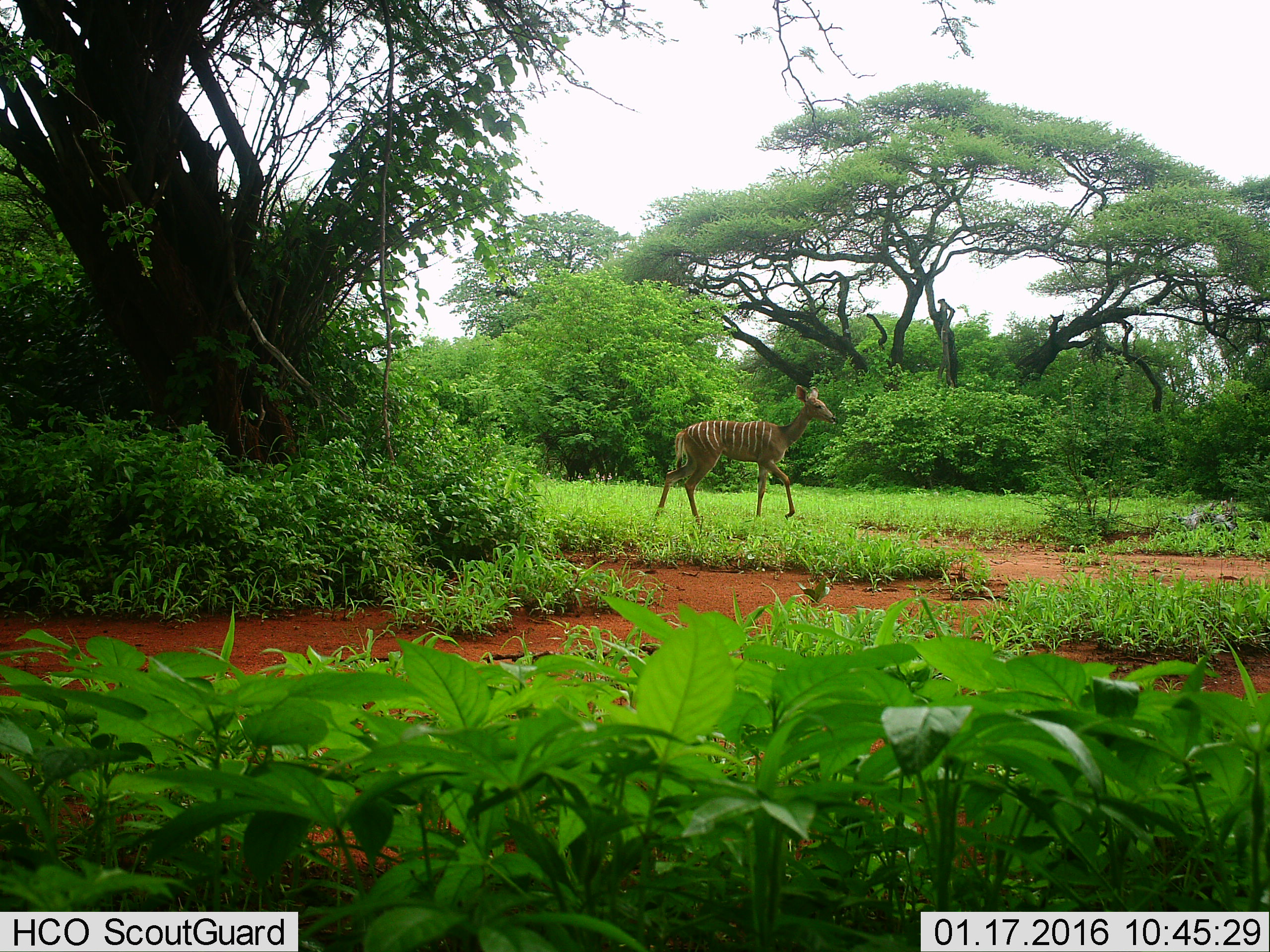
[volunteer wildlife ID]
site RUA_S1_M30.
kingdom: Animalia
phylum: Chordata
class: Mammalia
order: Artiodactyla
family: Bovidae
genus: Tragelaphus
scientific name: Tragelaphus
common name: kudu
Kudu (Tragelaphus), count 1. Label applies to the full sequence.